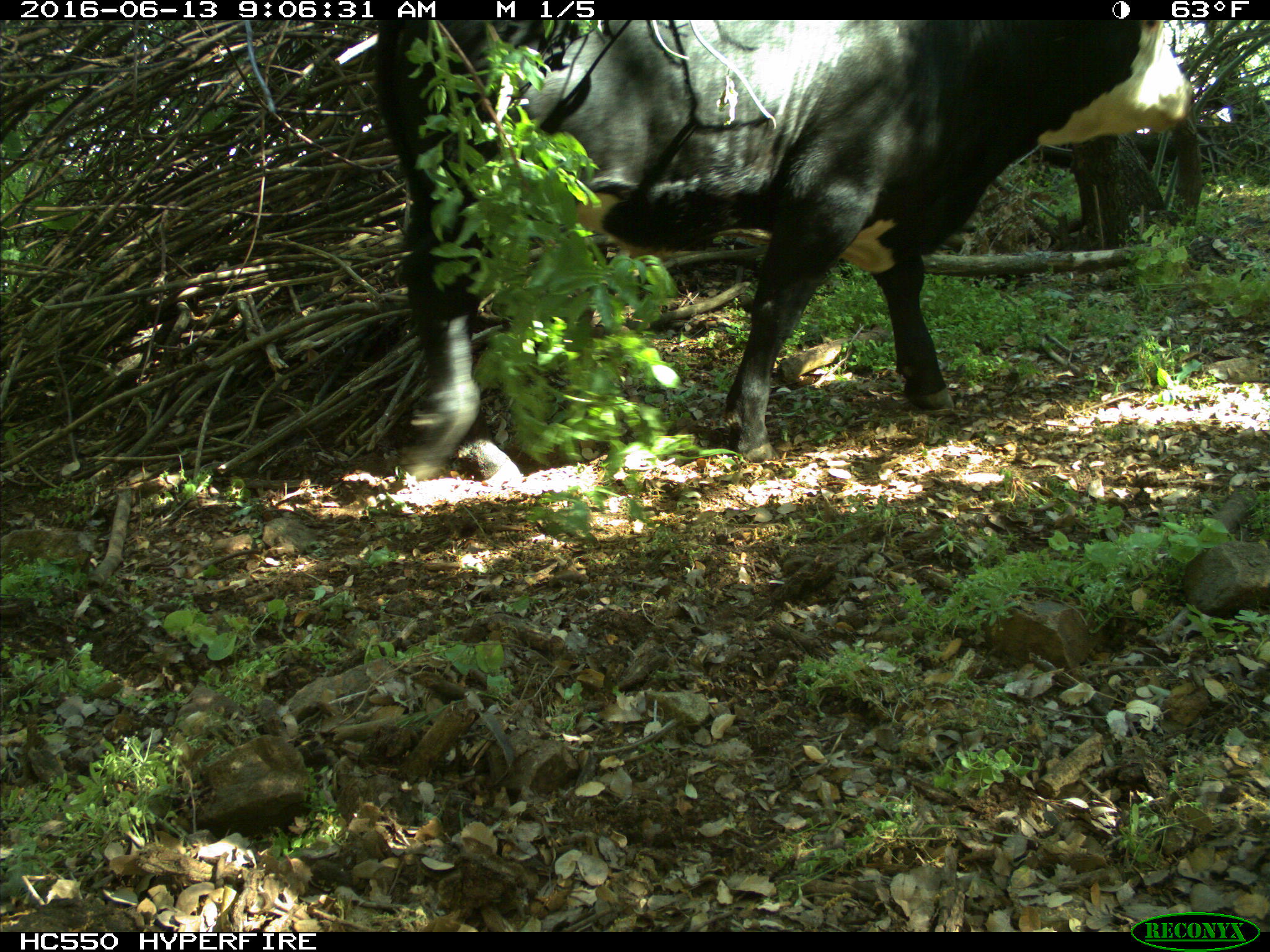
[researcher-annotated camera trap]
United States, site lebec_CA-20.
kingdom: Animalia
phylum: Chordata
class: Mammalia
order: Artiodactyla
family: Bovidae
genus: Bos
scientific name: Bos taurus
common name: domestic cow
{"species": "Bos taurus (domestic cow)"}